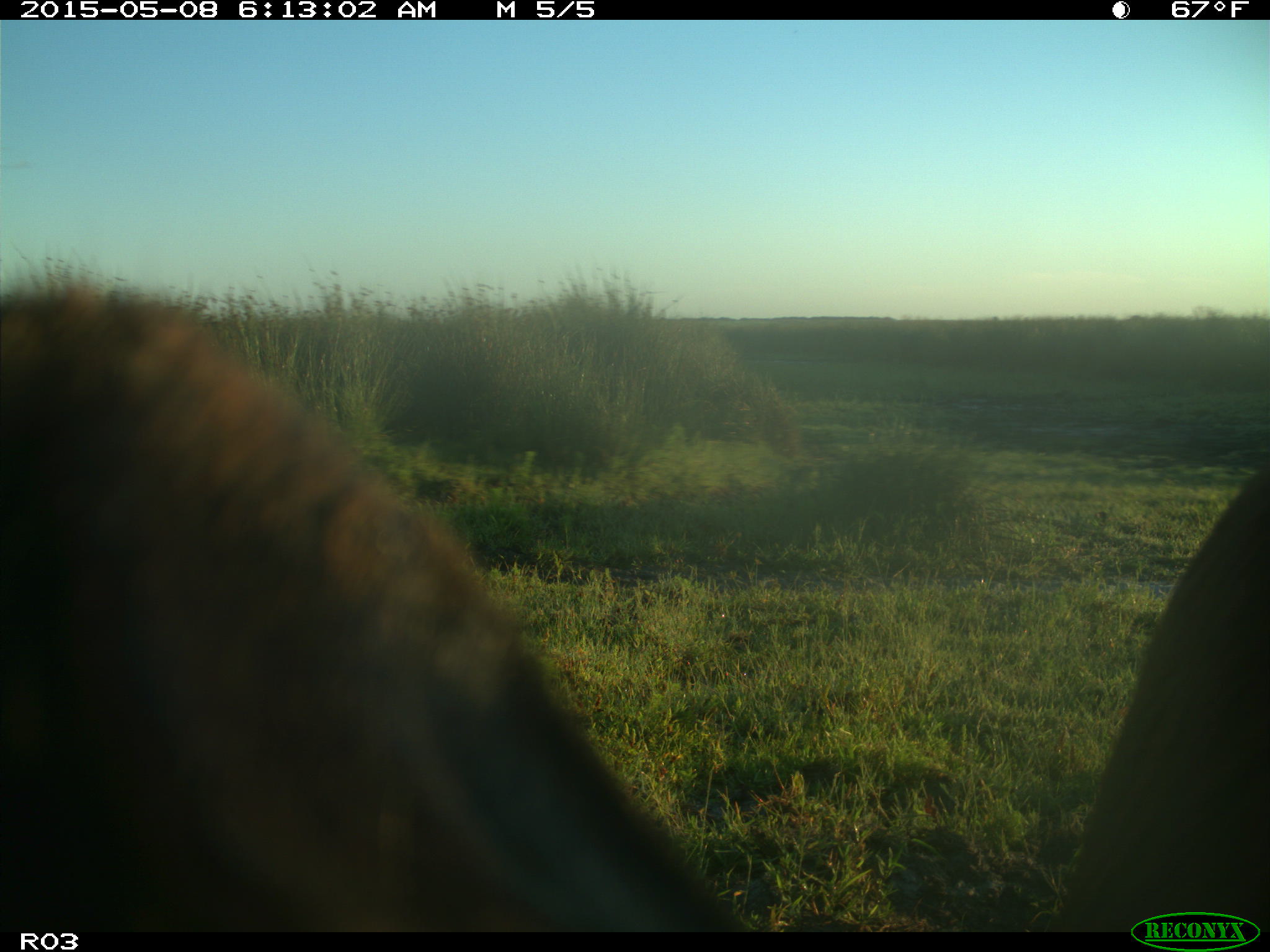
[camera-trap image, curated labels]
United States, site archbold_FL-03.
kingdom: Animalia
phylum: Chordata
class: Mammalia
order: Artiodactyla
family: Bovidae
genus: Bos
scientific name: Bos taurus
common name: domestic cow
Bos taurus (domestic cow).